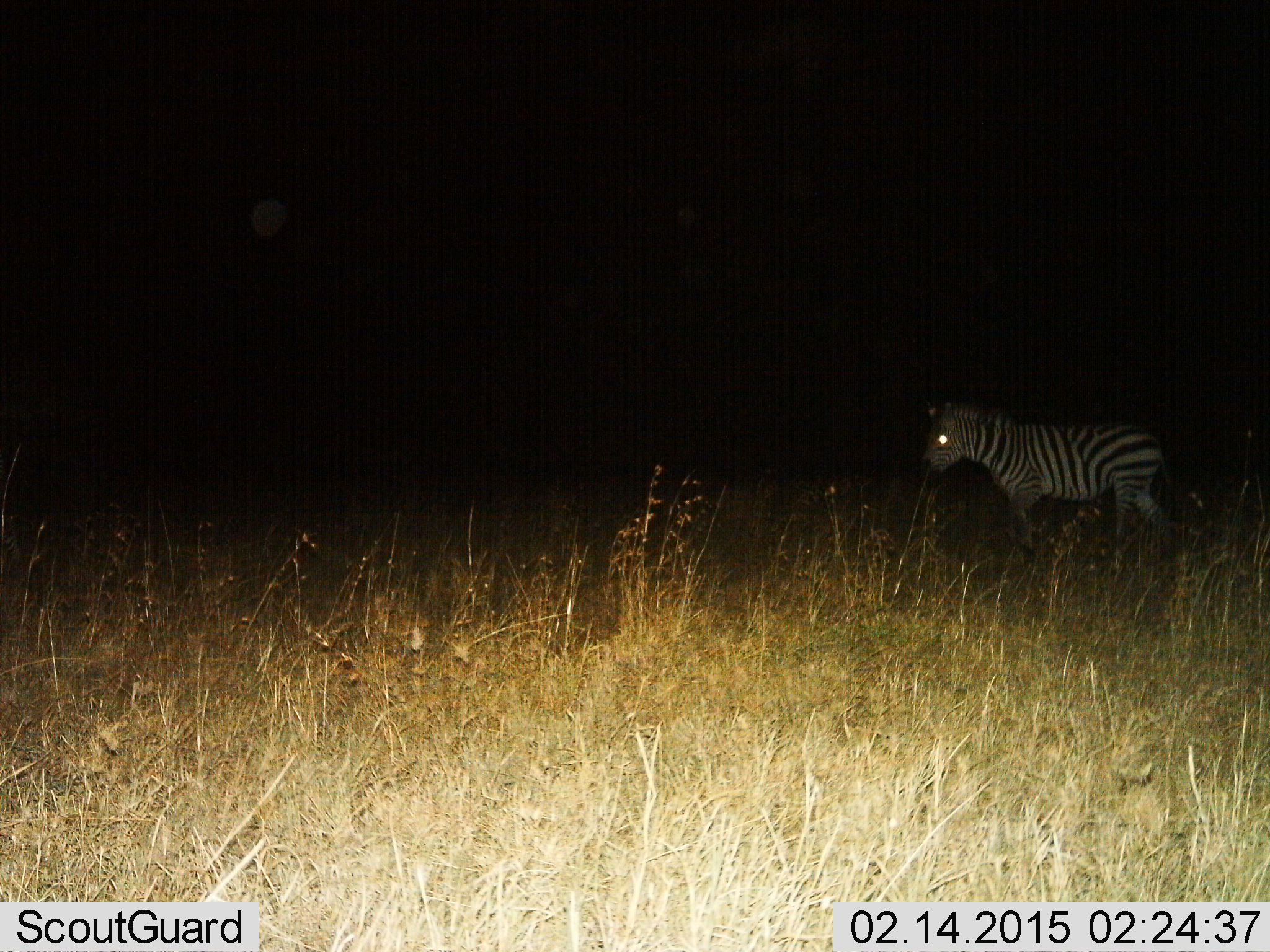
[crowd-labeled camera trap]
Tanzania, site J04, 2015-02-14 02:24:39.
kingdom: Animalia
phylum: Chordata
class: Mammalia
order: Perissodactyla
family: Equidae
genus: Equus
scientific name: Equus quagga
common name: plains zebra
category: zebra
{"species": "zebra (plains zebra) (Equus quagga)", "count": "1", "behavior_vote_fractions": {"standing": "40%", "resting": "0%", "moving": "60%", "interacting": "0%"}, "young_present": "0%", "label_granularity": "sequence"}